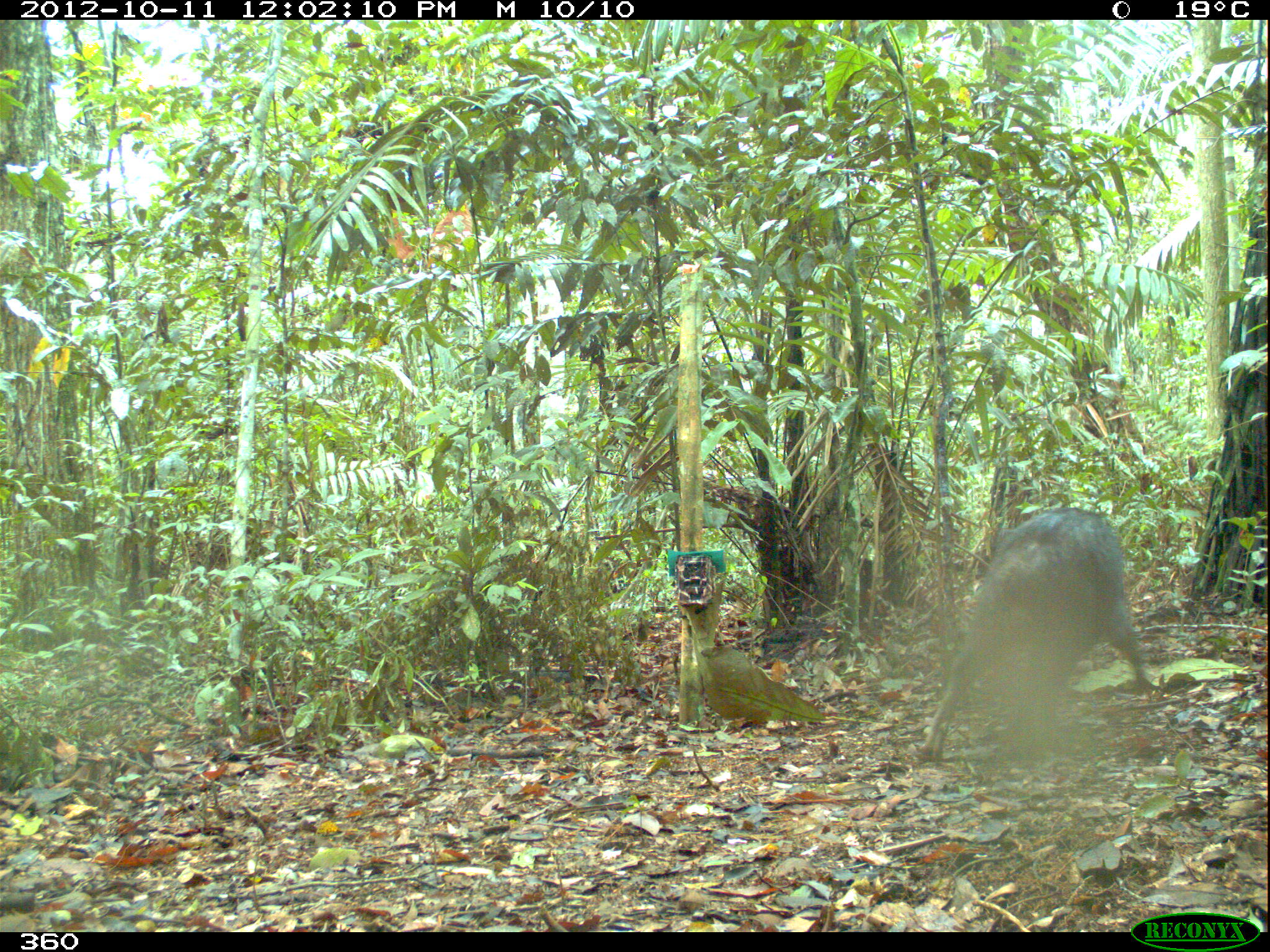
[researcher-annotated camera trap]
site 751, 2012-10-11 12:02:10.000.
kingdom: Animalia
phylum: Chordata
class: Mammalia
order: Artiodactyla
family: Tayassuidae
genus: Tayassu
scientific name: Tayassu pecari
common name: white-lipped peccary